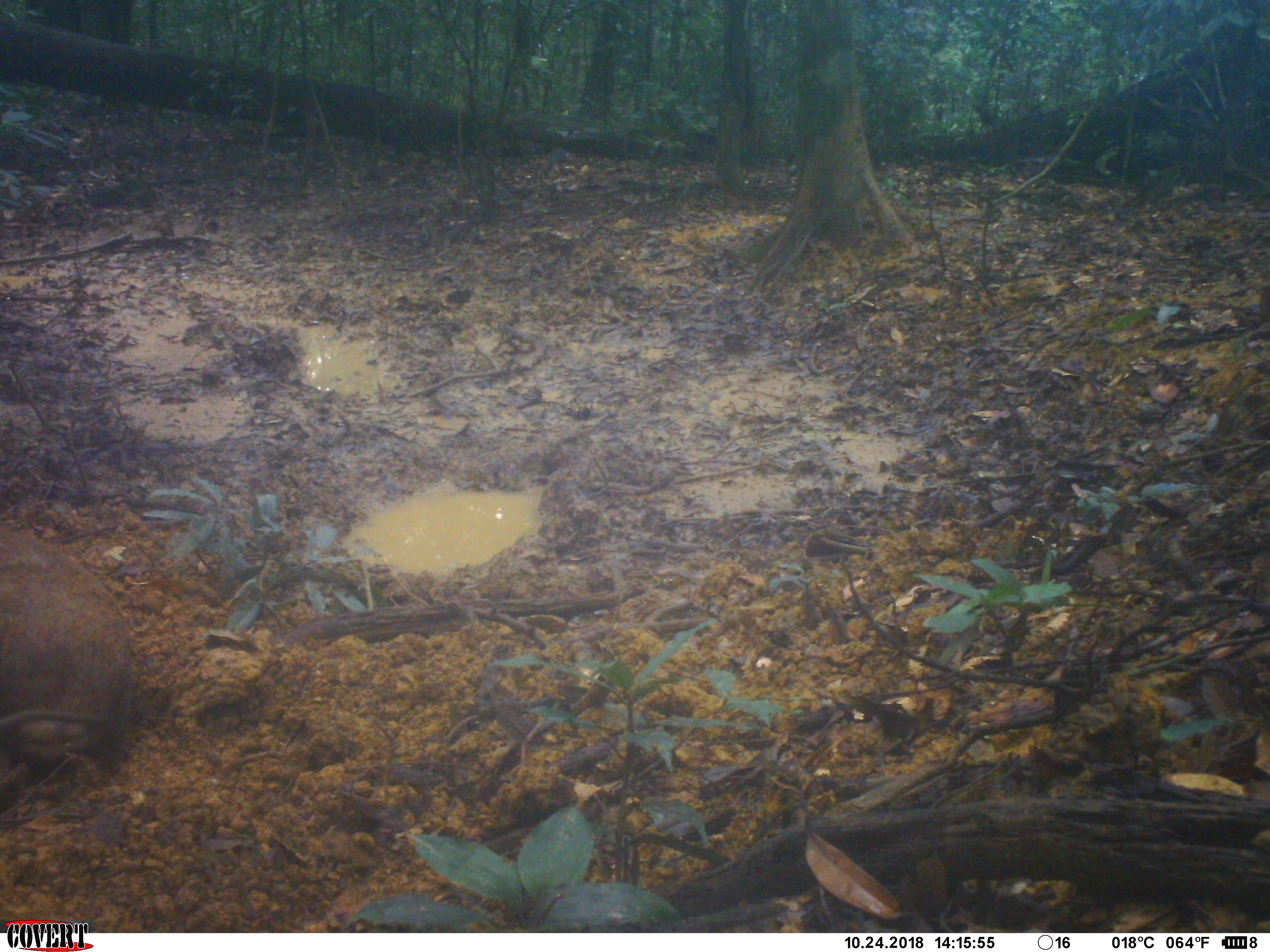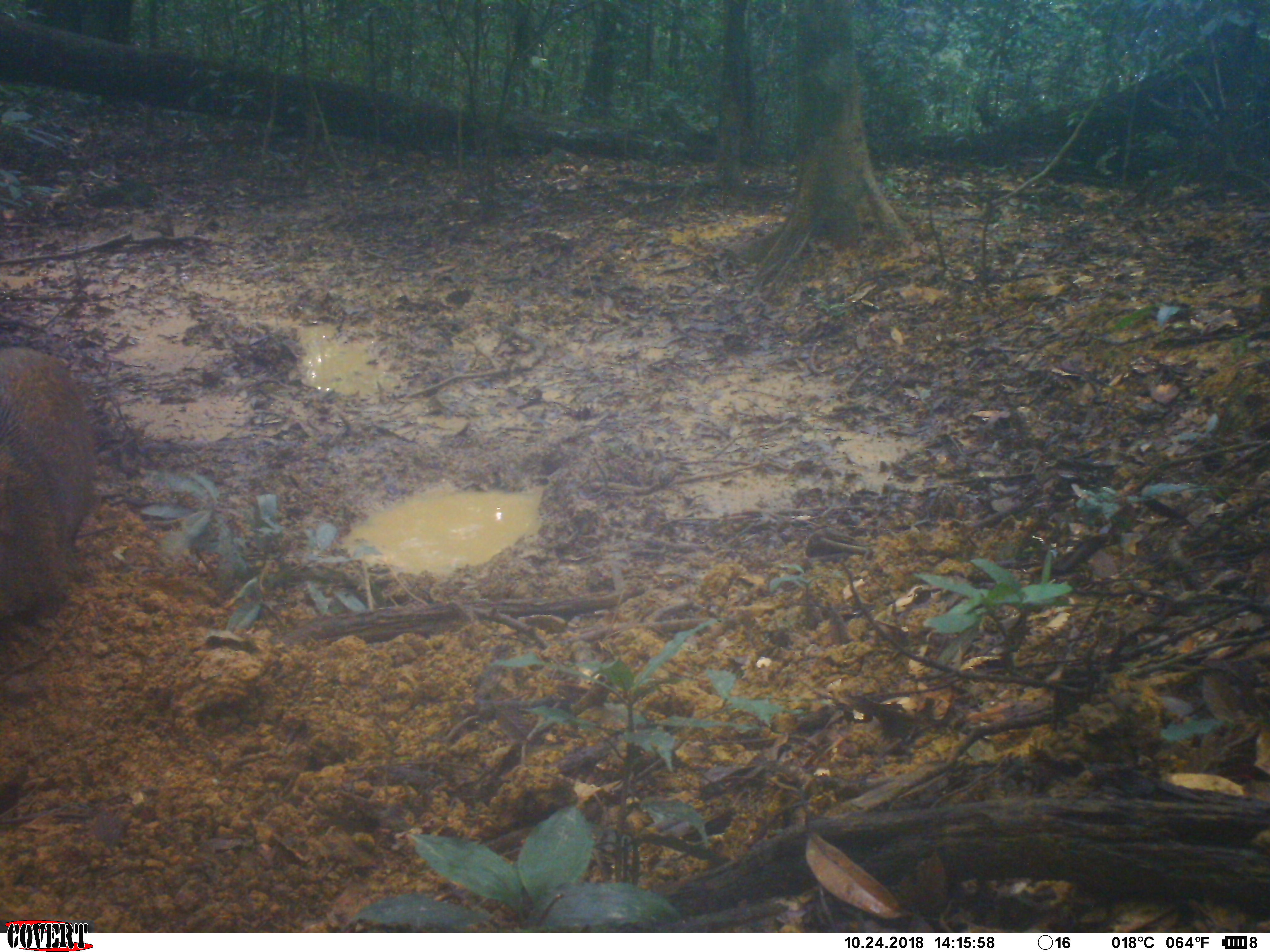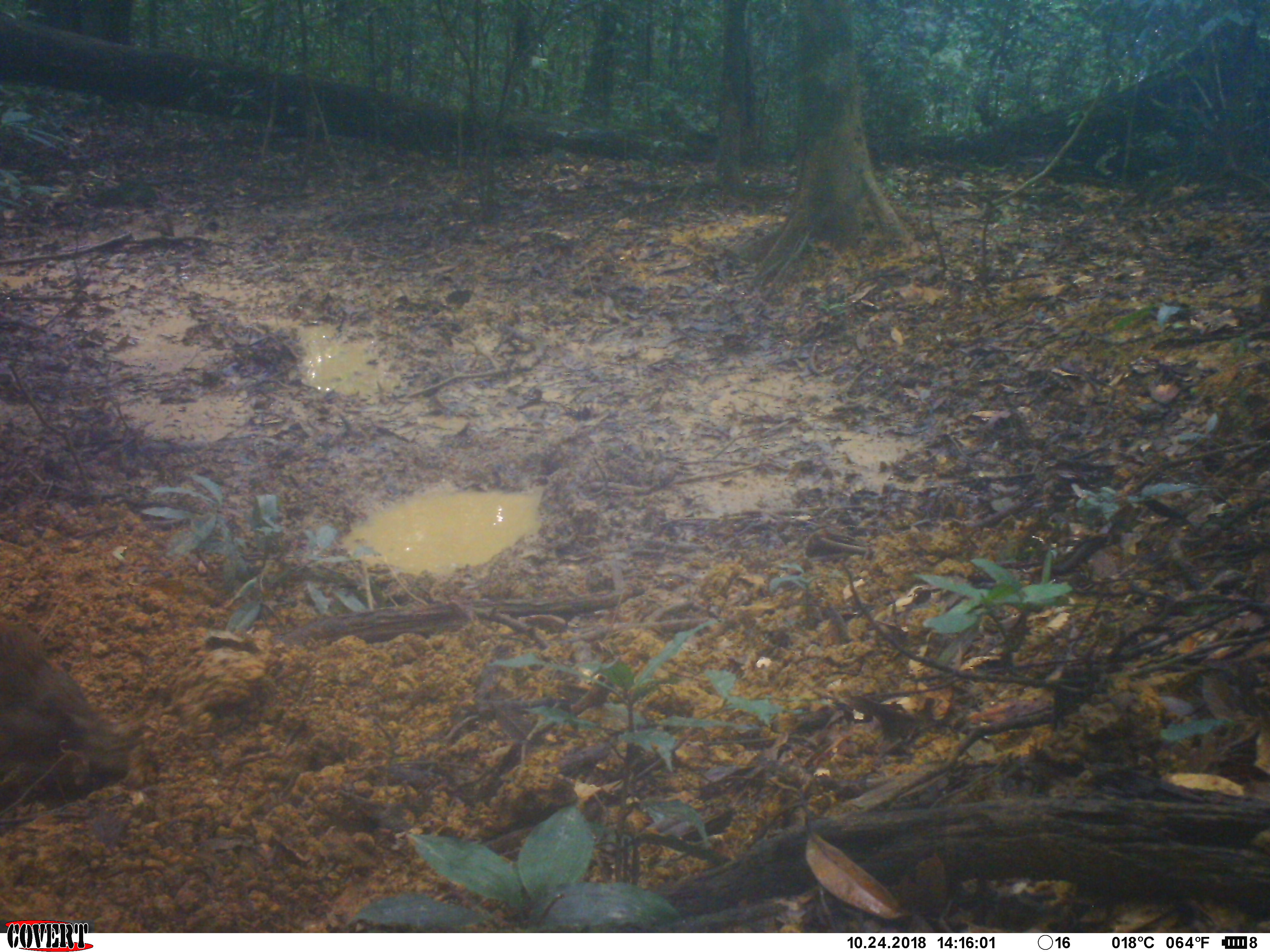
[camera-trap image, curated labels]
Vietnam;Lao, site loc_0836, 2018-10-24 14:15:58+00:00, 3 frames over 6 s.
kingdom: Animalia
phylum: Chordata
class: Mammalia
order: Artiodactyla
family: Suidae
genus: Sus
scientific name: Sus scrofa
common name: eurasian wild pig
Eurasian wild pig (Sus scrofa). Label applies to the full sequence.